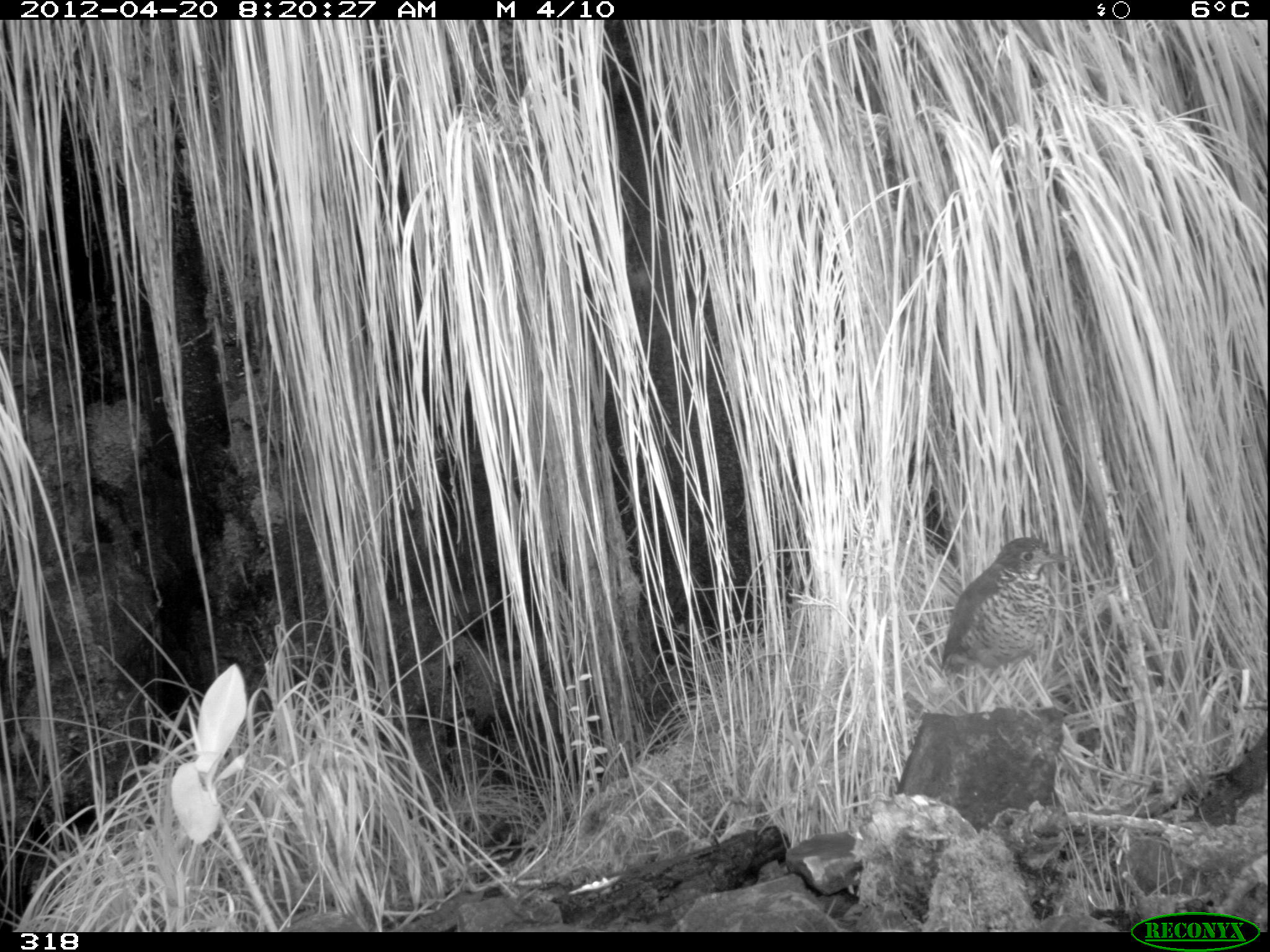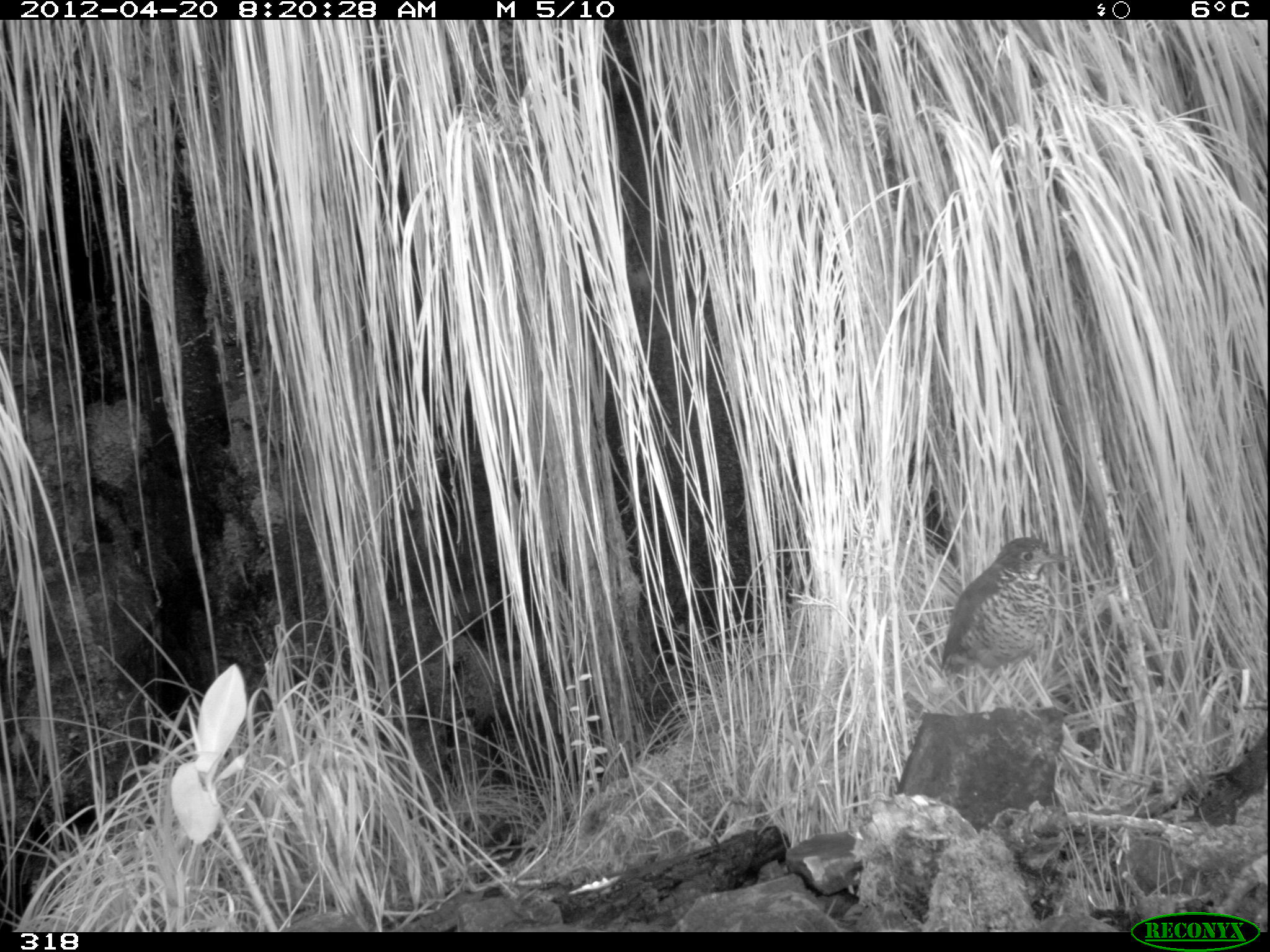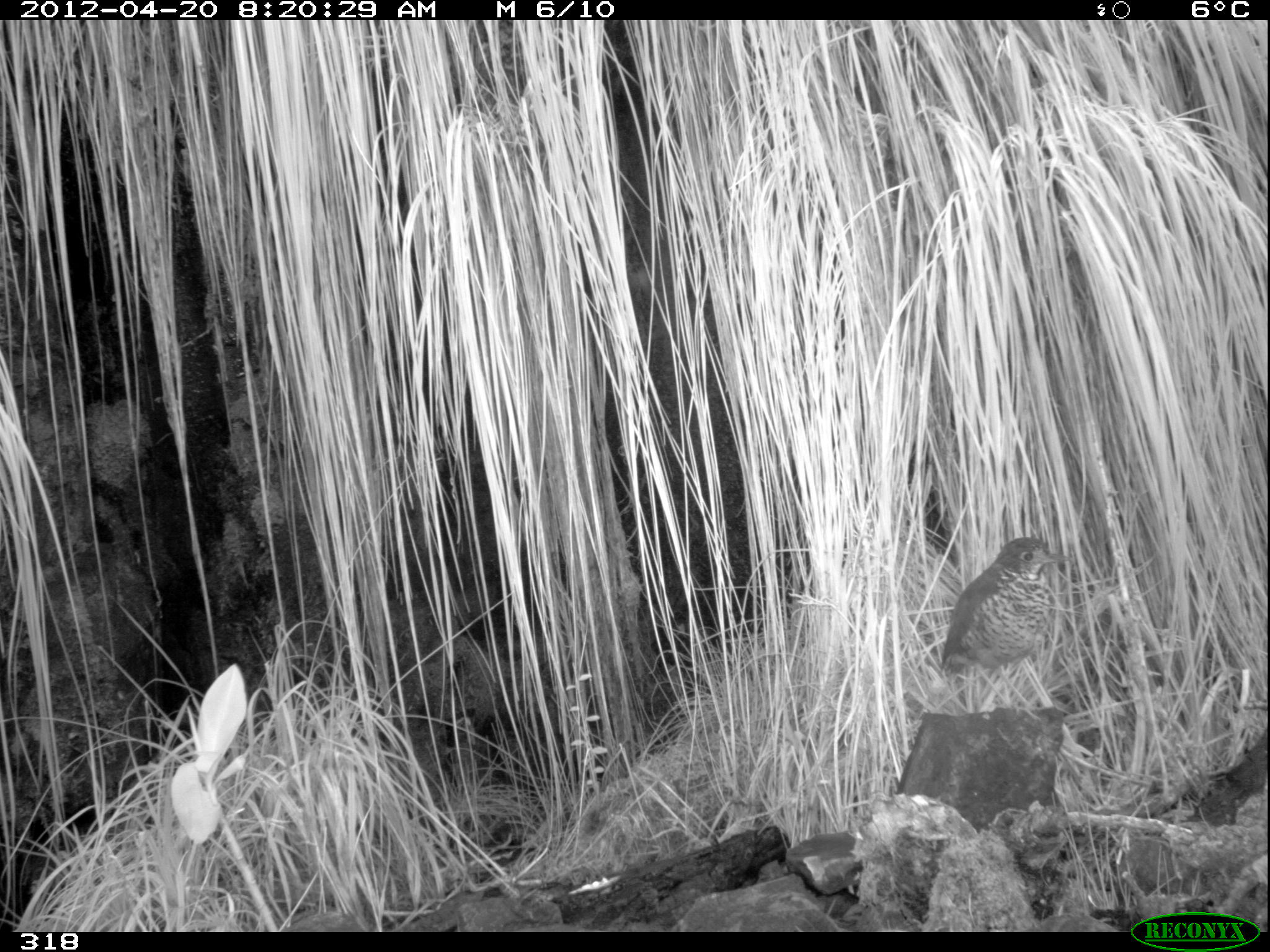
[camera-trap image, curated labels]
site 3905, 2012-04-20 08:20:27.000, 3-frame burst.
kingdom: Animalia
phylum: Chordata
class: Aves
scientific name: Aves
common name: bird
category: unknown bird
Unknown bird (bird) (Aves).